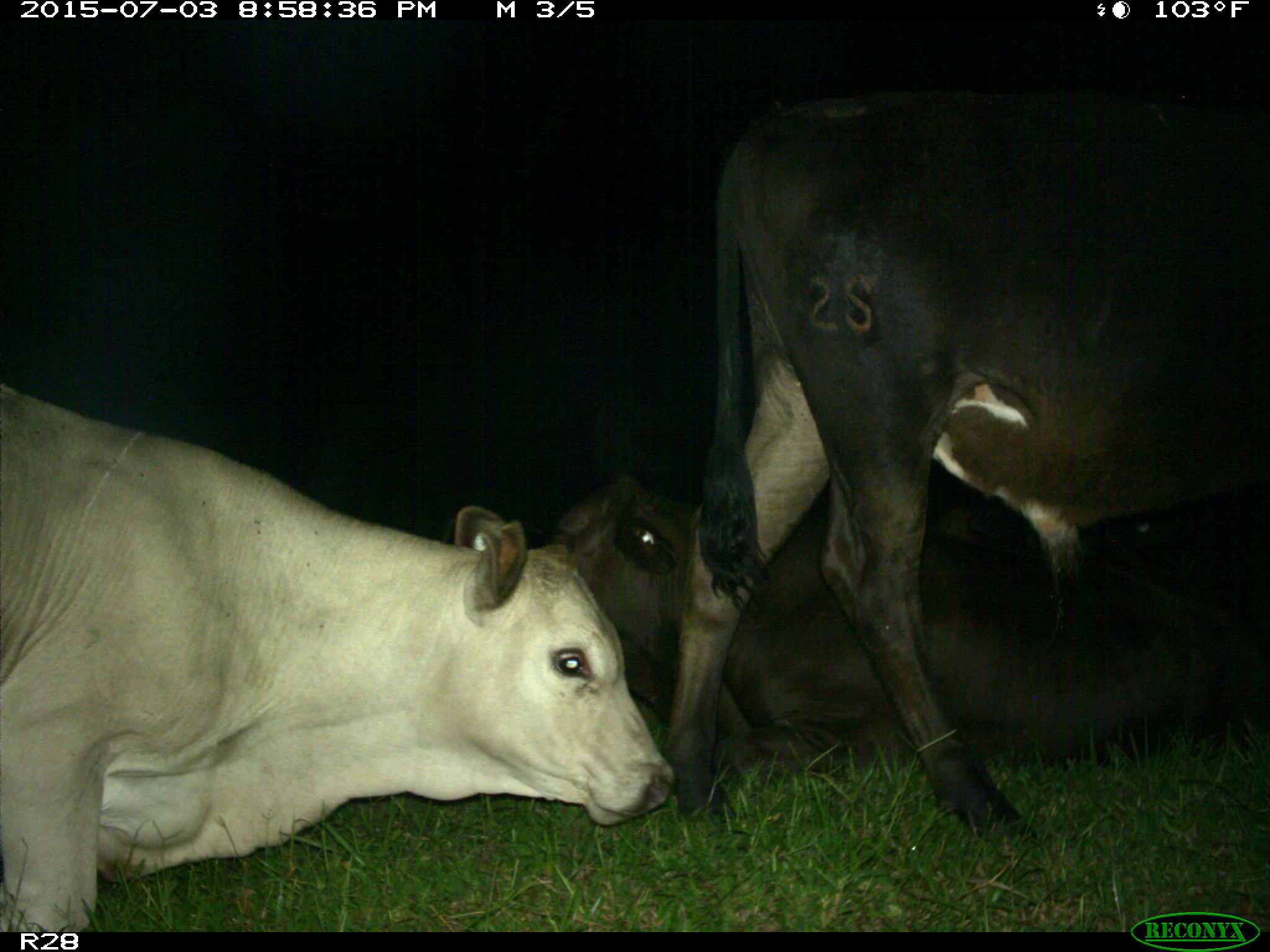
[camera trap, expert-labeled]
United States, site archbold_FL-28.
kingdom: Animalia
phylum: Chordata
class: Mammalia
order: Artiodactyla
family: Bovidae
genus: Bos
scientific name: Bos taurus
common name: domestic cow